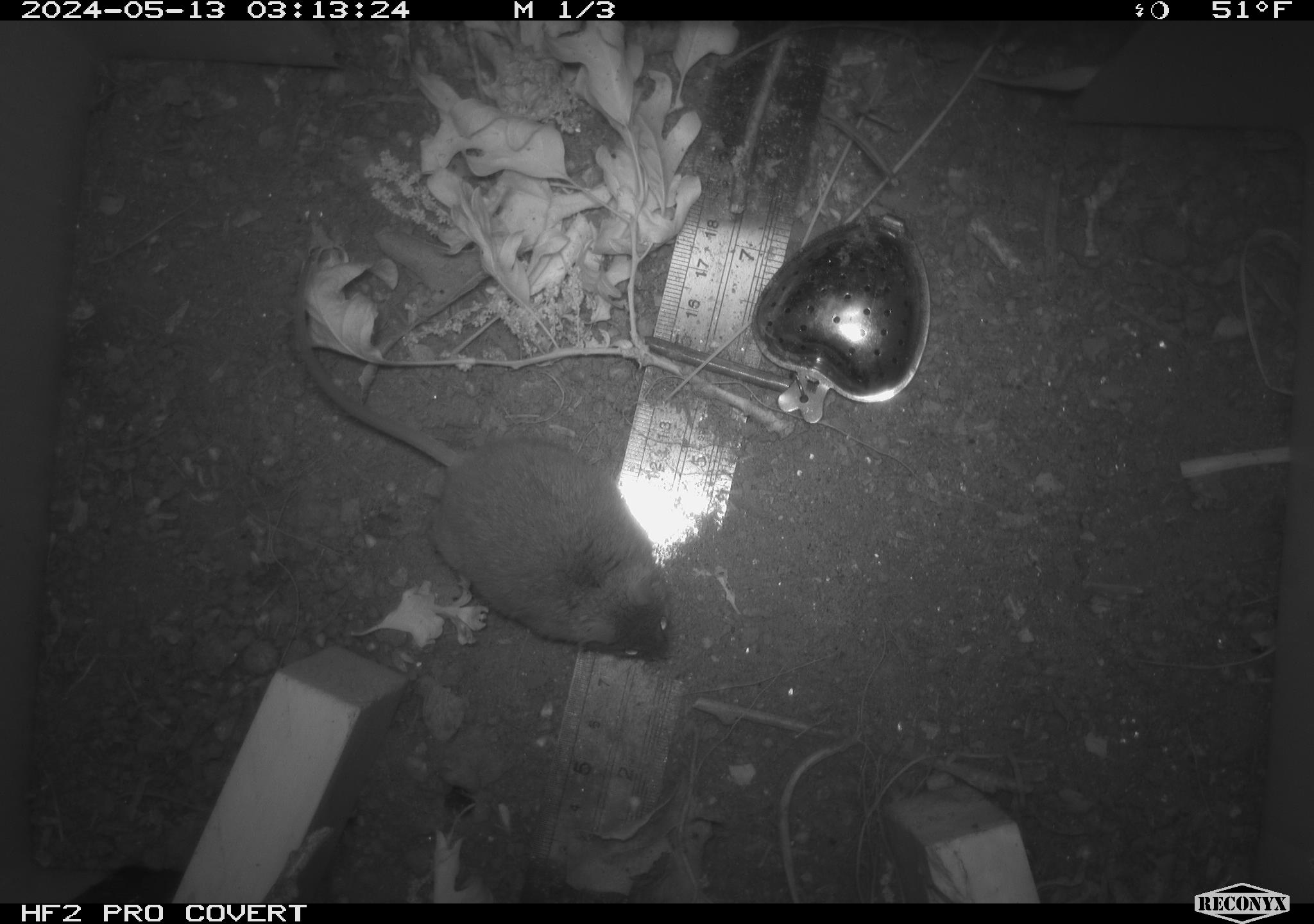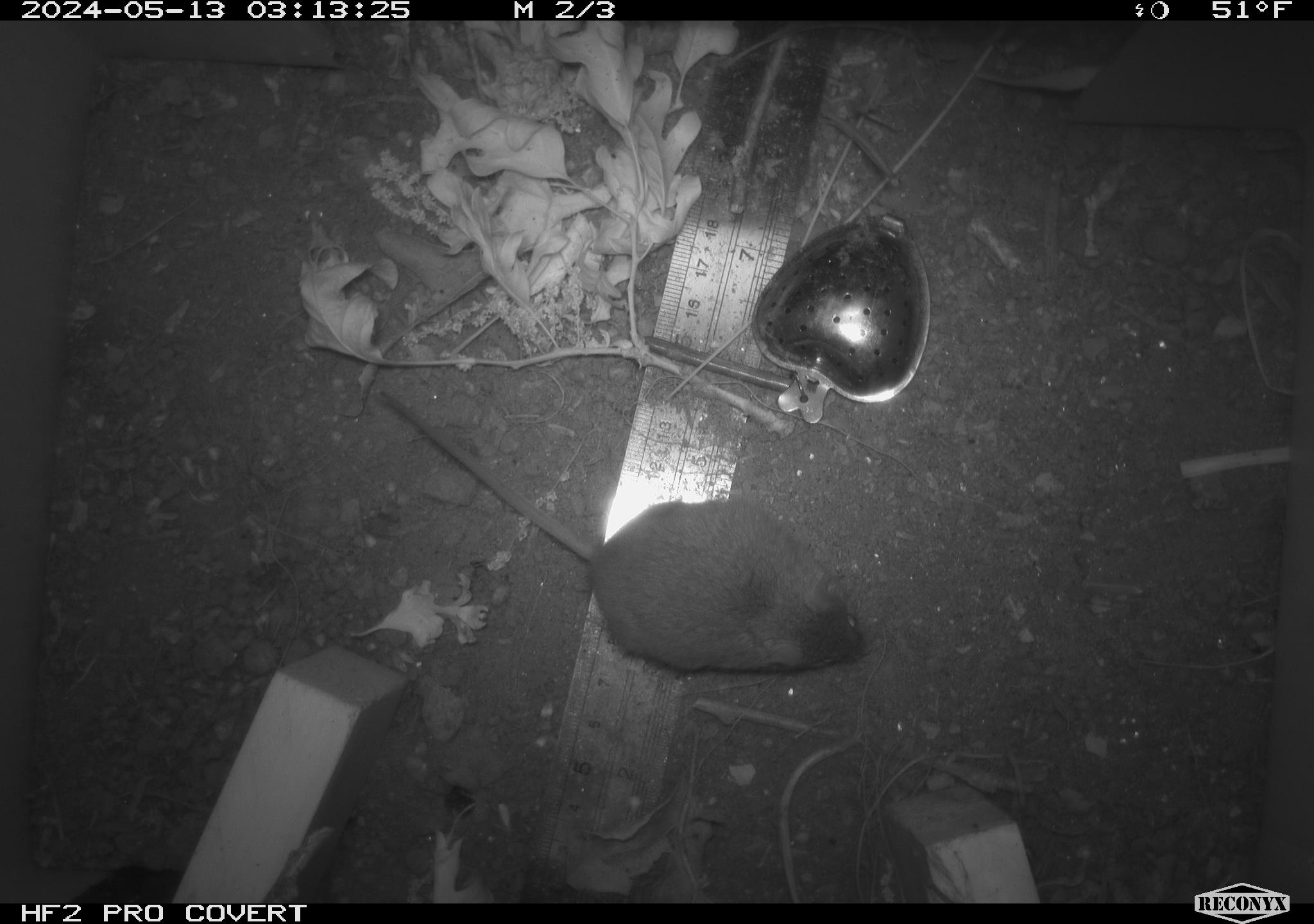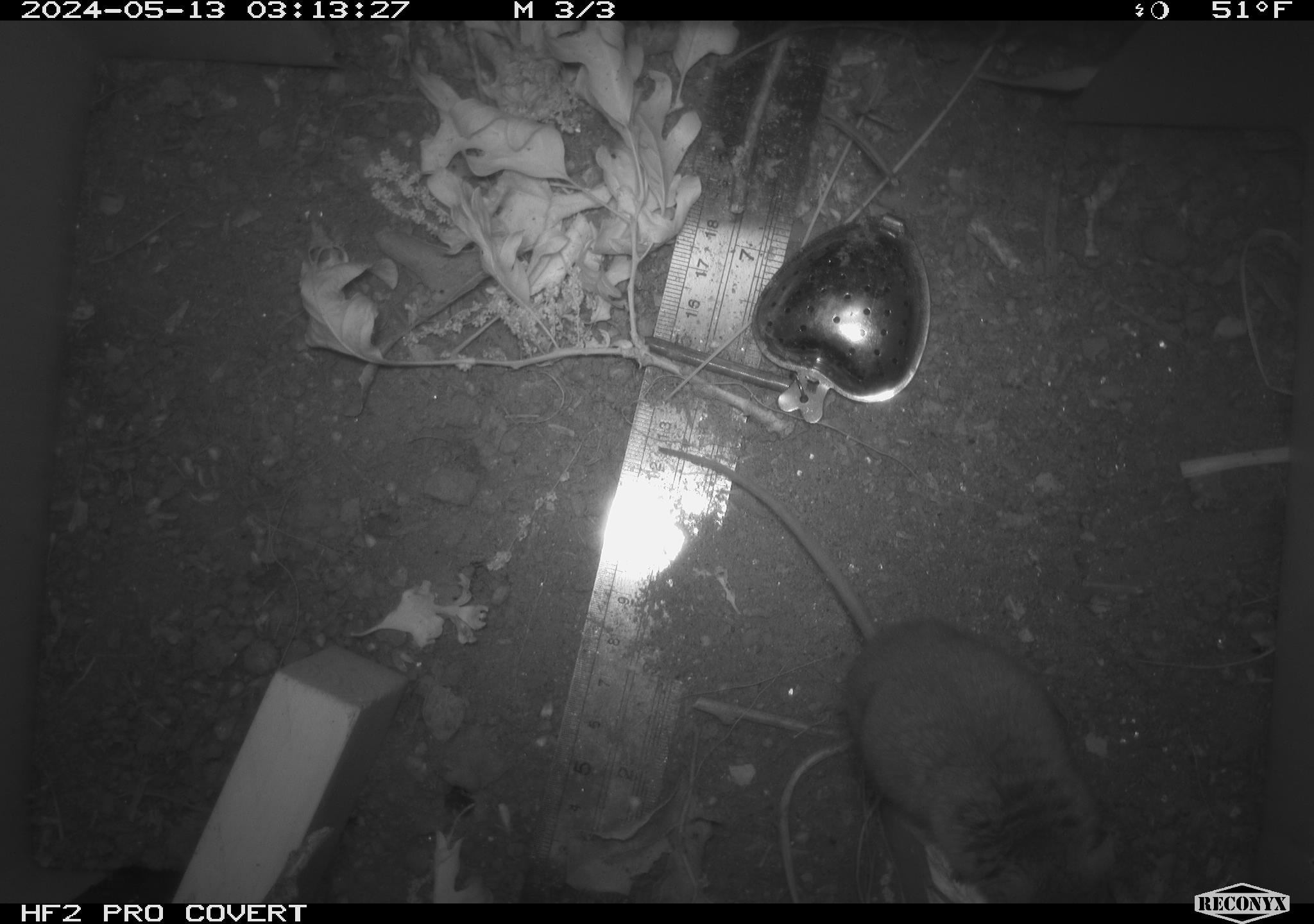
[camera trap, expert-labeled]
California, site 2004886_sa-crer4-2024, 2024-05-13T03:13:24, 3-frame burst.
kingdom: Animalia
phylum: Chordata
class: Mammalia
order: Rodentia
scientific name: Rodentia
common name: mouse species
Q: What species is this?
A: Mouse species (Rodentia).